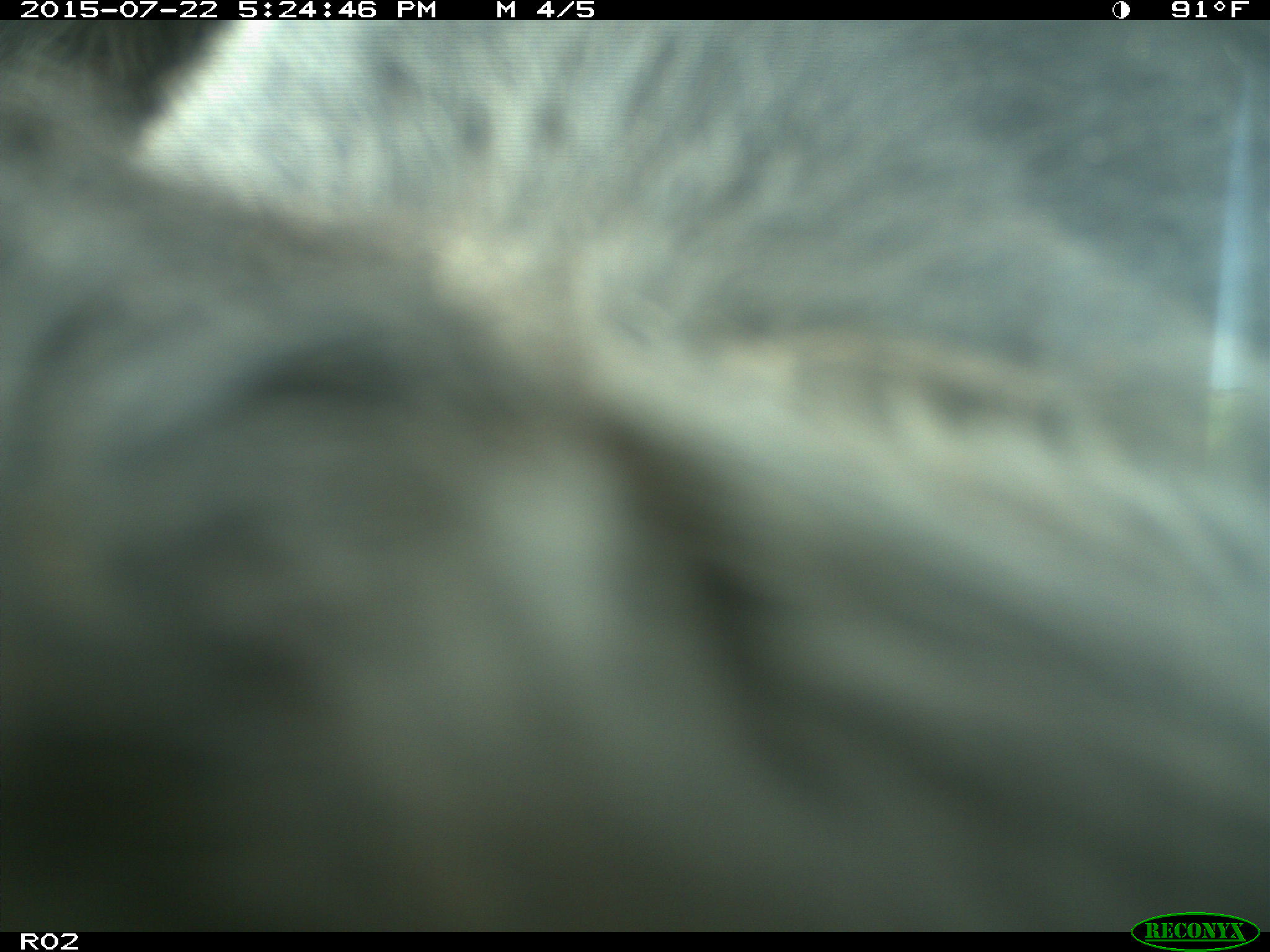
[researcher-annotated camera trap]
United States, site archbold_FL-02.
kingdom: Animalia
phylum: Chordata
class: Mammalia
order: Artiodactyla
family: Bovidae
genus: Bos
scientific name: Bos taurus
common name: domestic cow